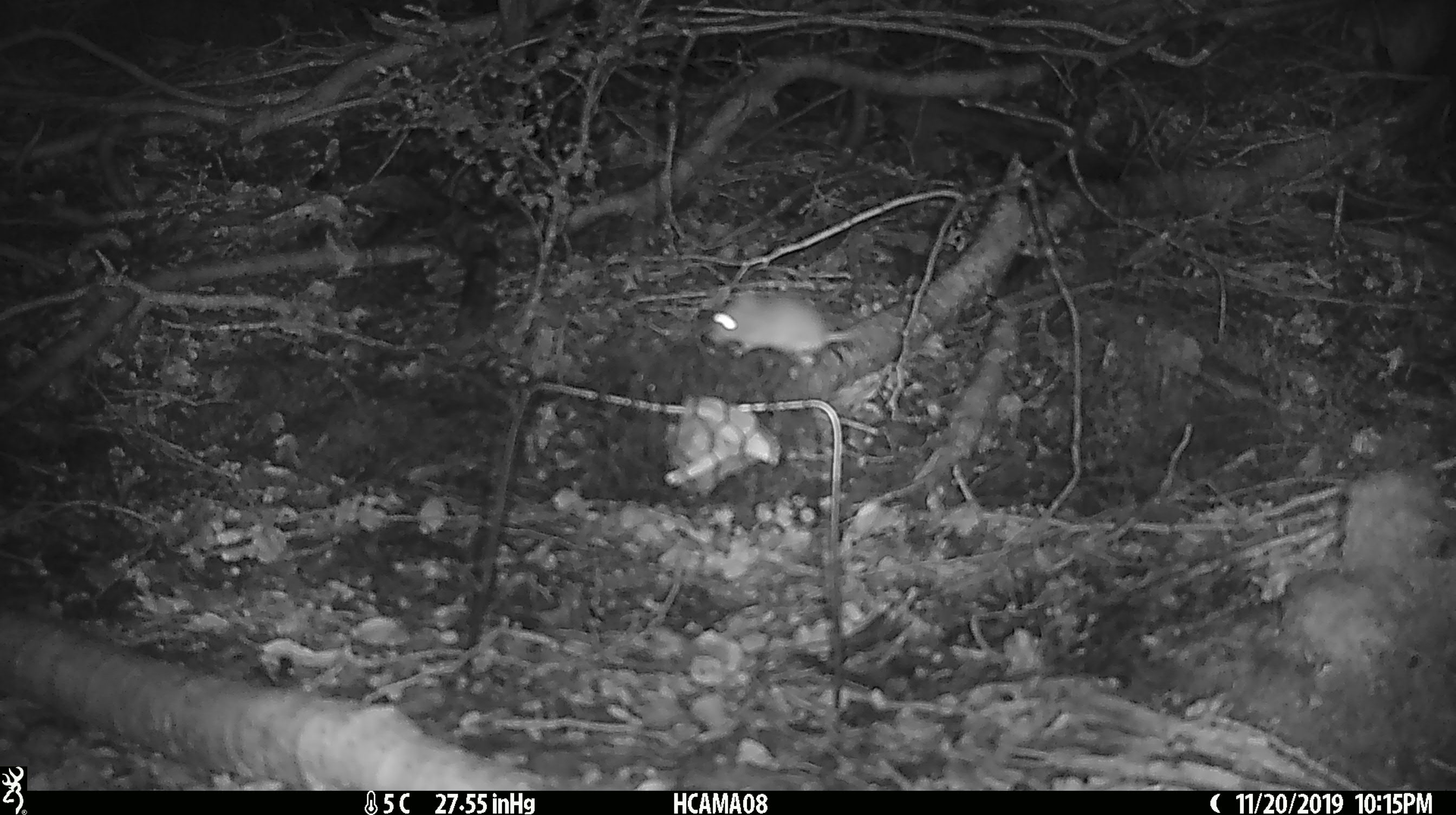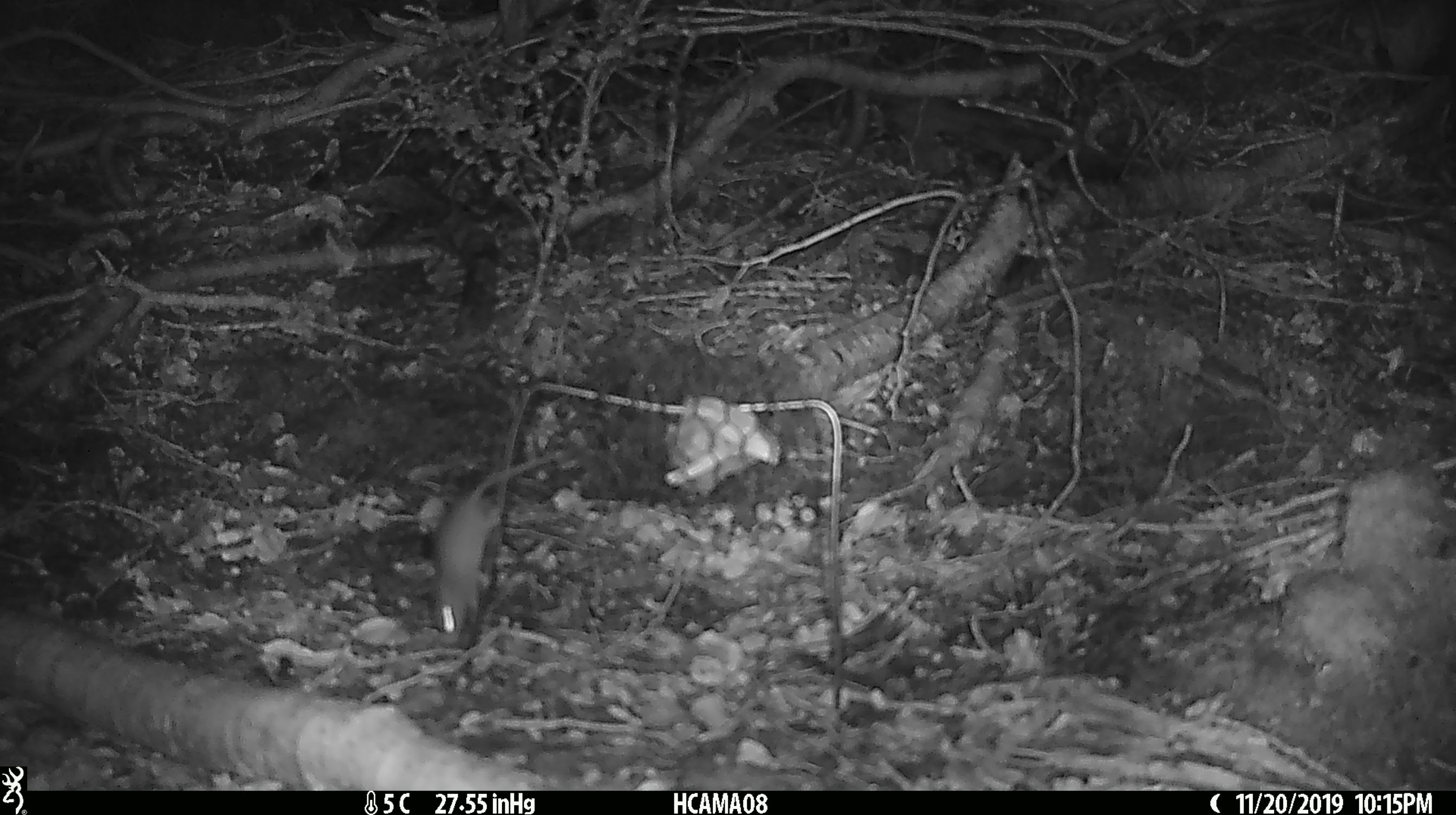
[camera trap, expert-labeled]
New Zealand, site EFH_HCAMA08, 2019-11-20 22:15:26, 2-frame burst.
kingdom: Animalia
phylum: Chordata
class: Mammalia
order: Rodentia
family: Muridae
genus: Mus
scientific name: Mus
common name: mouse